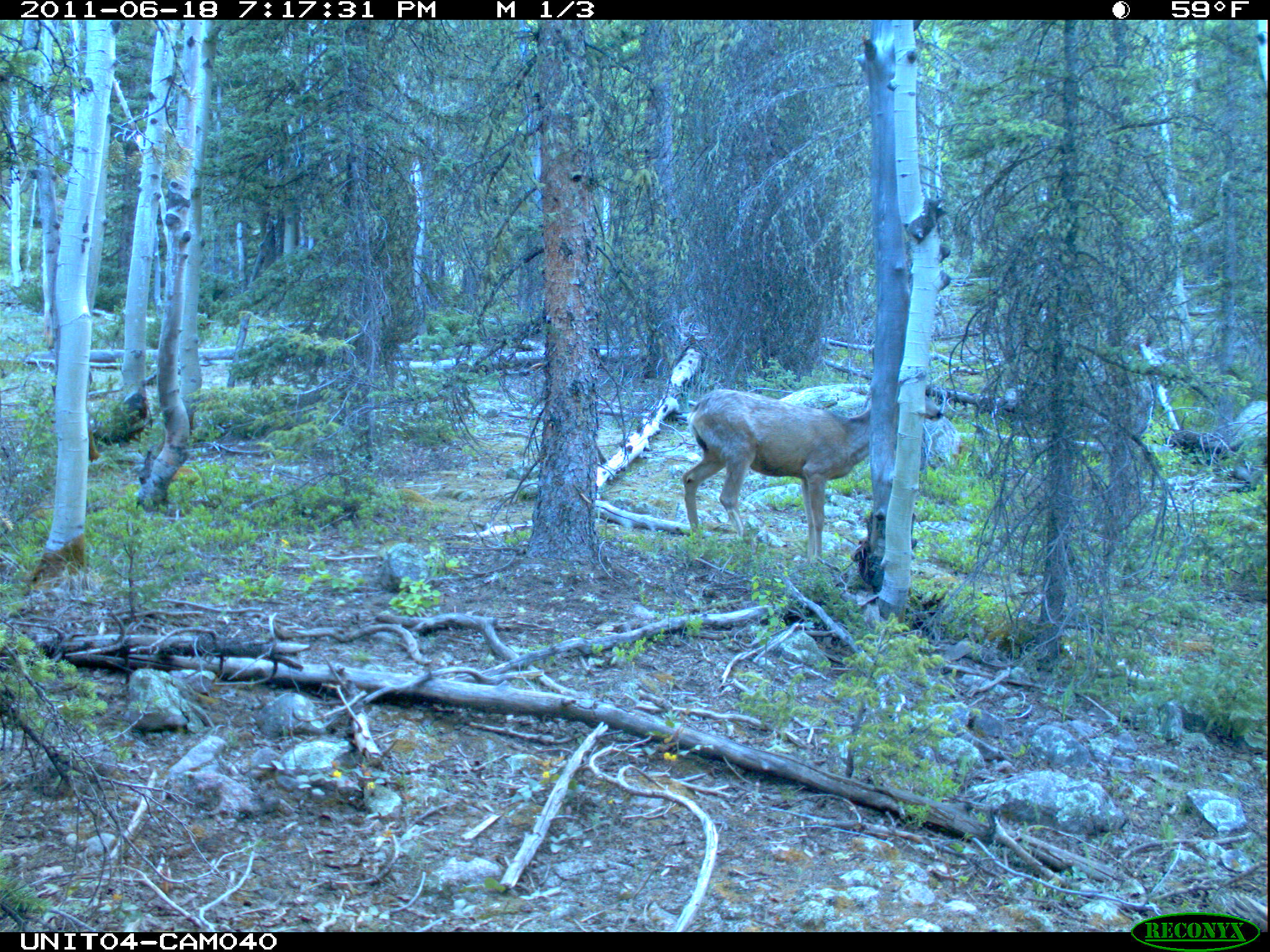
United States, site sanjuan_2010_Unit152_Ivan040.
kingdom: Animalia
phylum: Chordata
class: Mammalia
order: Artiodactyla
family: Cervidae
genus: Odocoileus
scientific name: Odocoileus hemionus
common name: mule deer